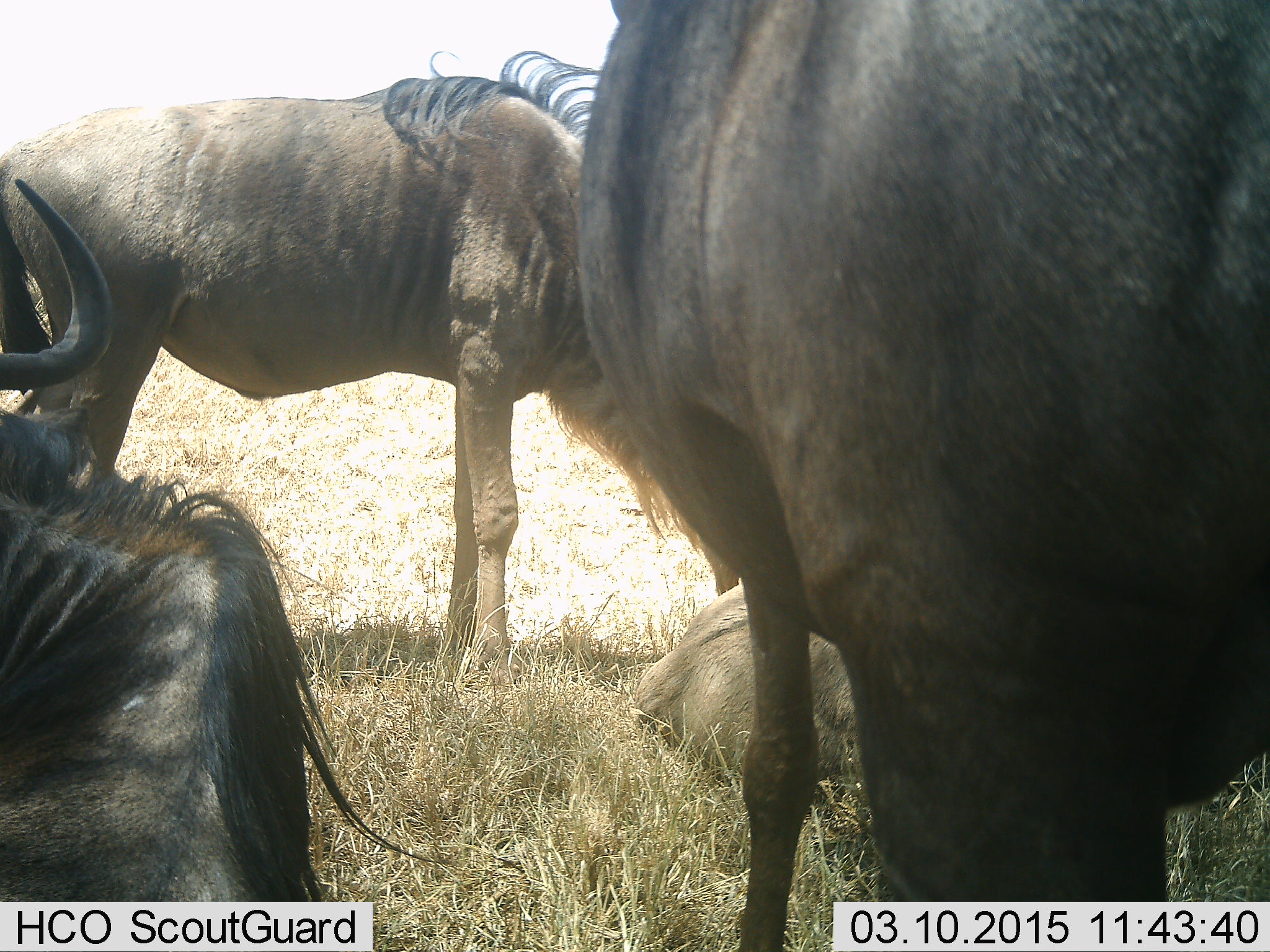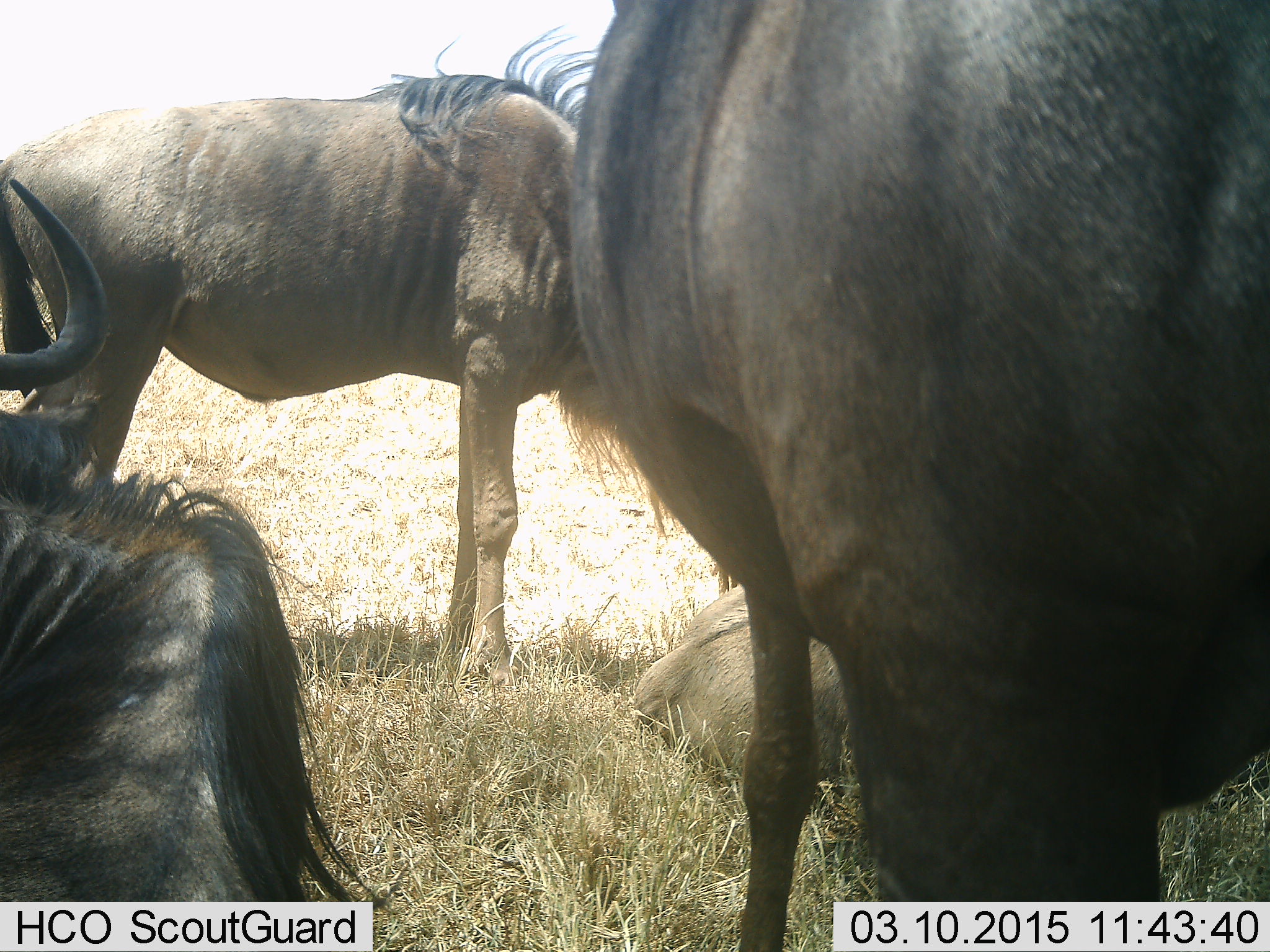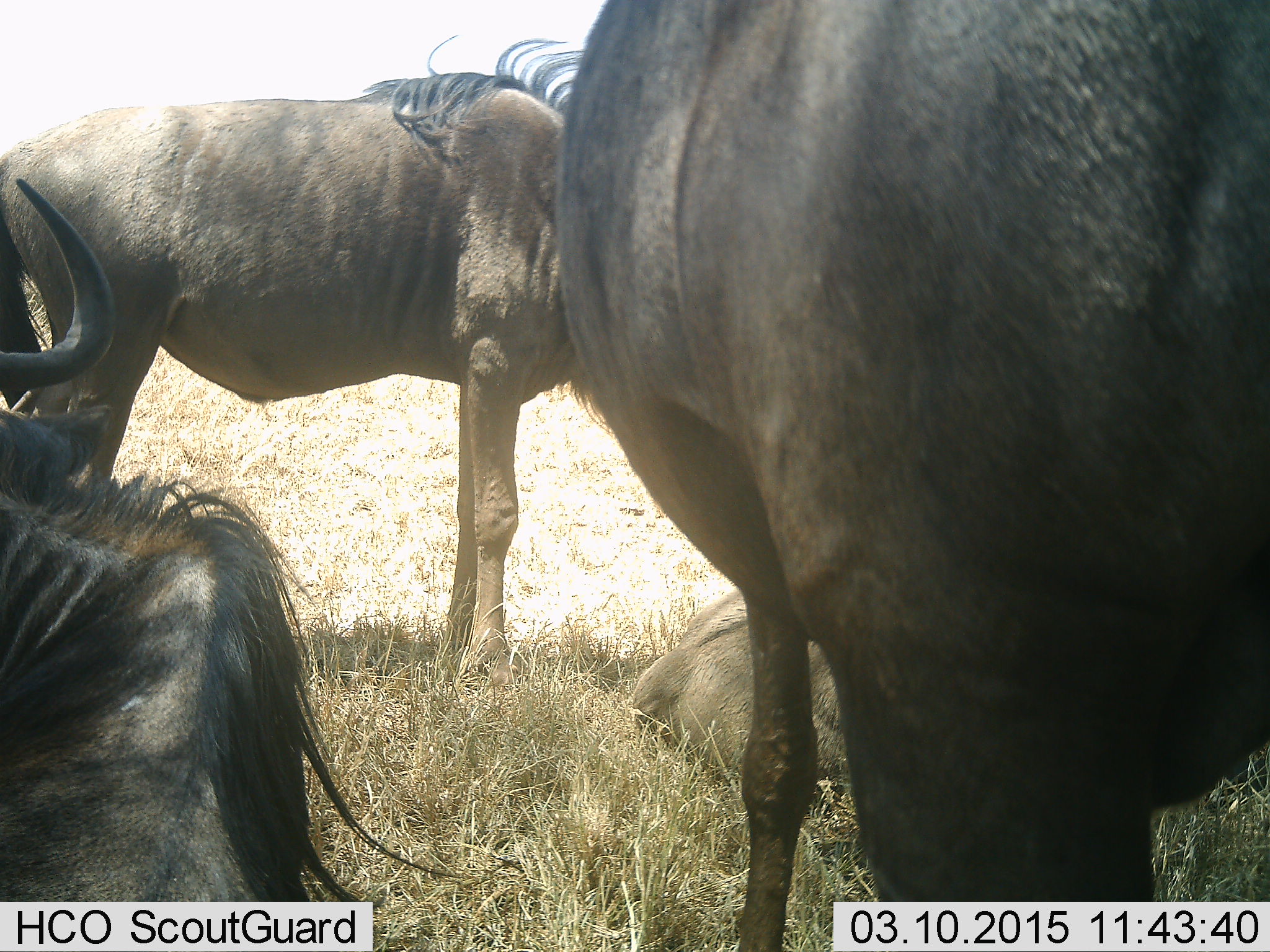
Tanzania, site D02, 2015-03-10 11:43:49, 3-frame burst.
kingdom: Animalia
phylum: Chordata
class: Mammalia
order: Artiodactyla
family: Bovidae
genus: Connochaetes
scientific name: Connochaetes taurinus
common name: blue wildebeest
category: wildebeest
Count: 4.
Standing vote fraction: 90%.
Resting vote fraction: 90%.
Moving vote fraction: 0%.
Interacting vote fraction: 0%.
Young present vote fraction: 0%.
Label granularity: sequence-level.